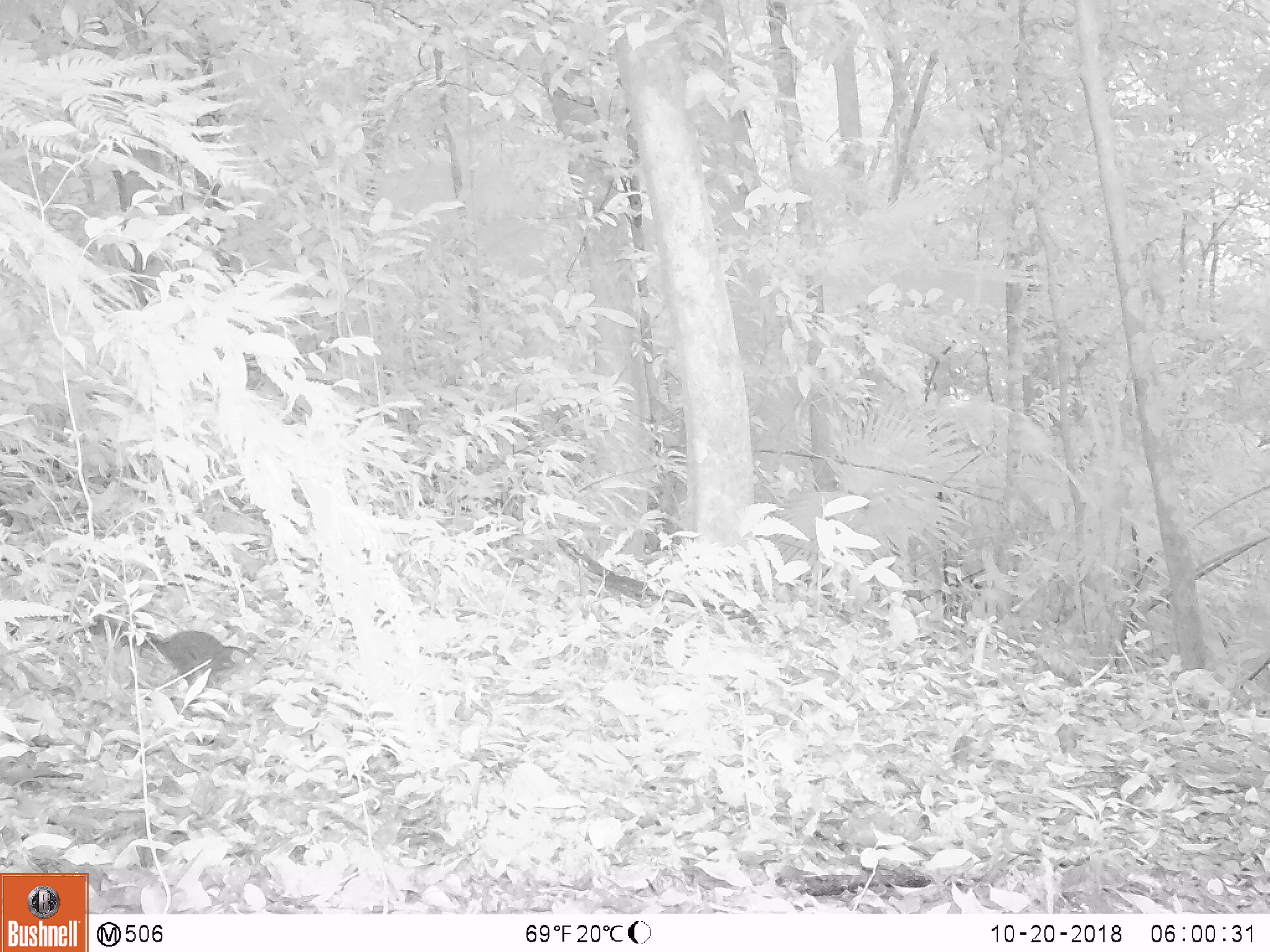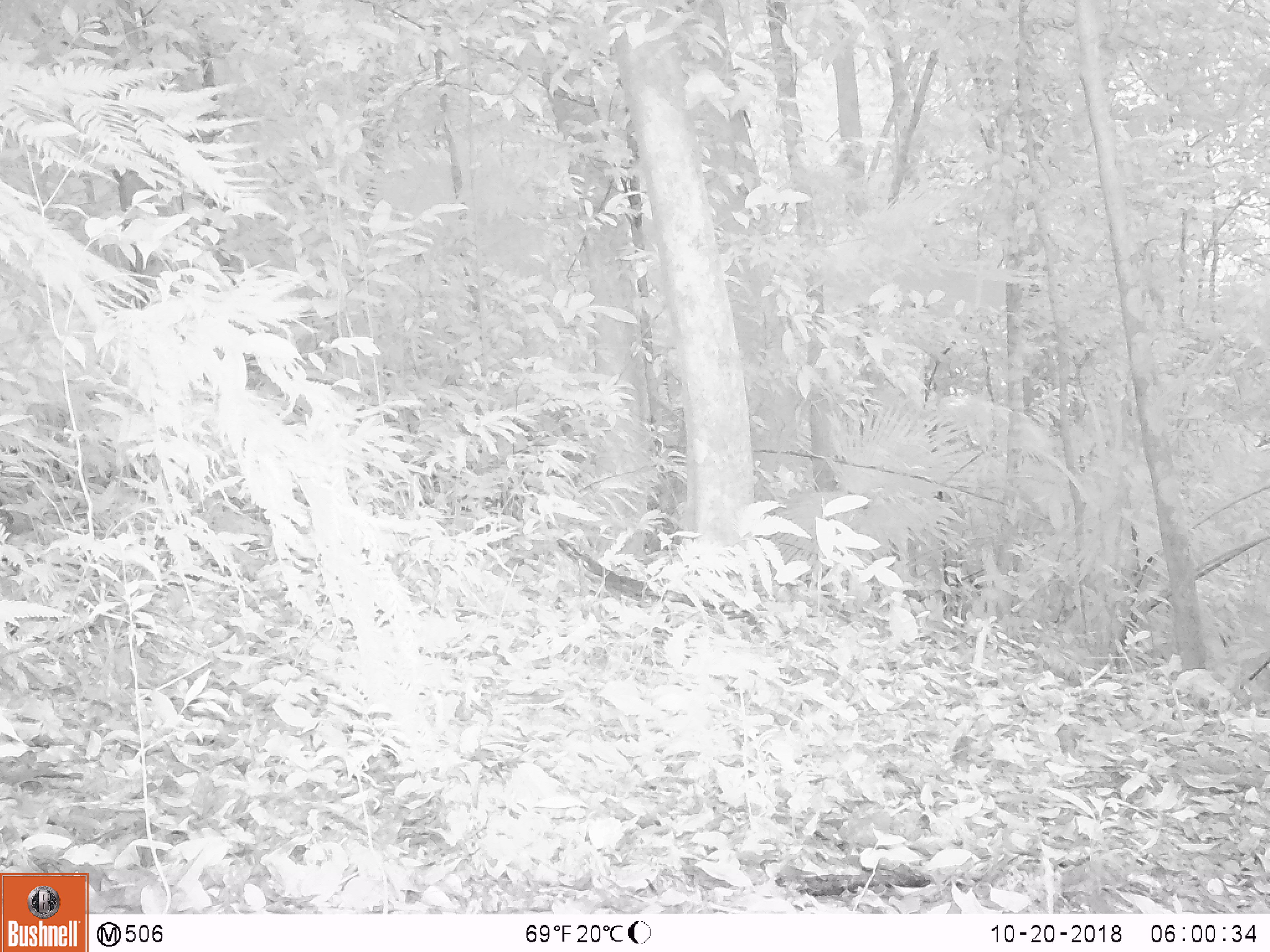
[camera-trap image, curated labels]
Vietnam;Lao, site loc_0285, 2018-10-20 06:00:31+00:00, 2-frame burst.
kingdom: Animalia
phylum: Chordata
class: Mammalia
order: Scandentia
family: Tupaiidae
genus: Tupaia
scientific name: Tupaia belangeri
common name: northern treeshrew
Northern treeshrew (Tupaia belangeri). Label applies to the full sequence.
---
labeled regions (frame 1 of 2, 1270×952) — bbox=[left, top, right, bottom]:
northern treeshrew: bbox=[90, 611, 267, 679]